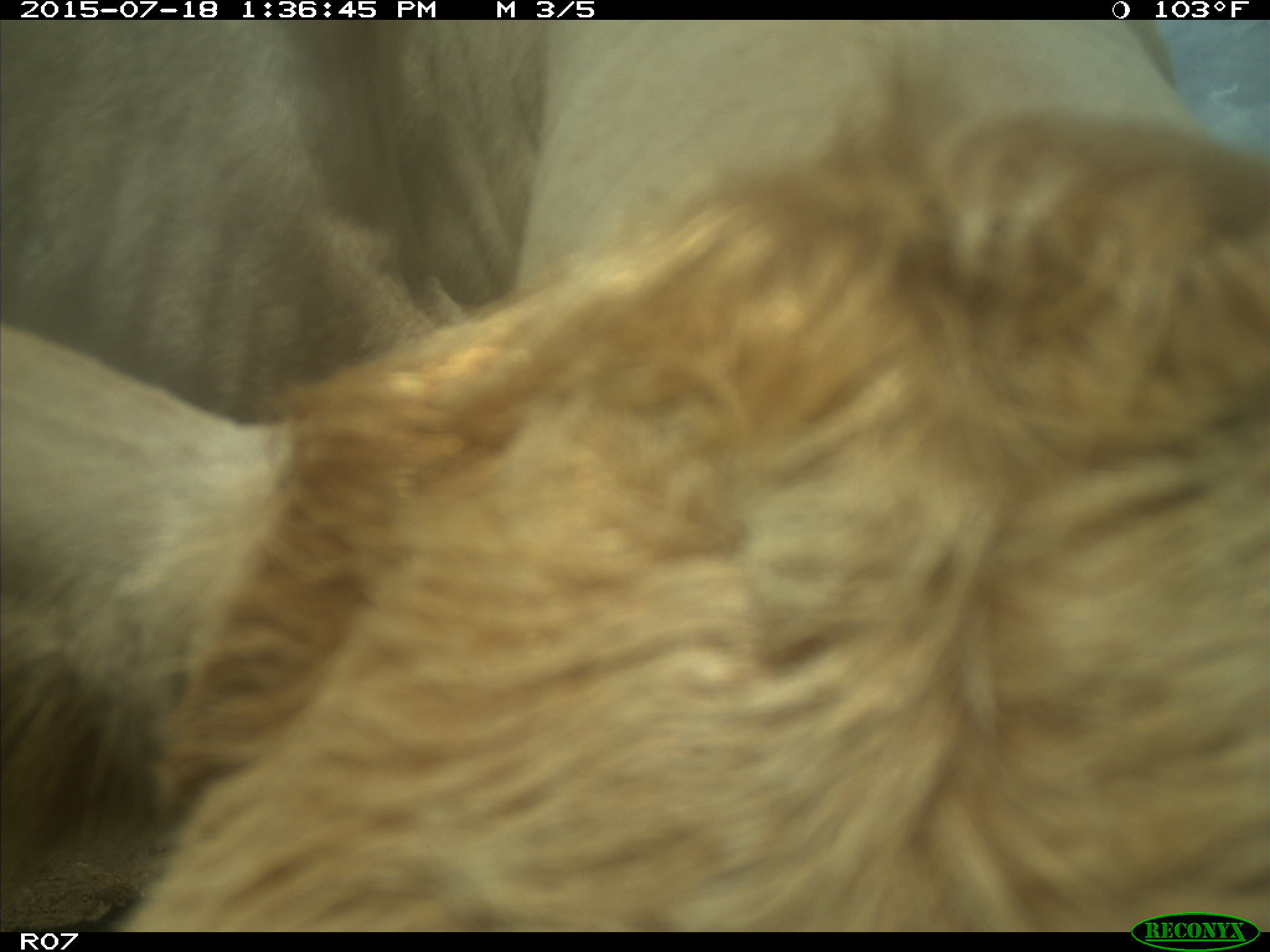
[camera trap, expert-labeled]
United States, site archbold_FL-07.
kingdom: Animalia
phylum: Chordata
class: Mammalia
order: Artiodactyla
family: Bovidae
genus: Bos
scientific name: Bos taurus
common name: domestic cow